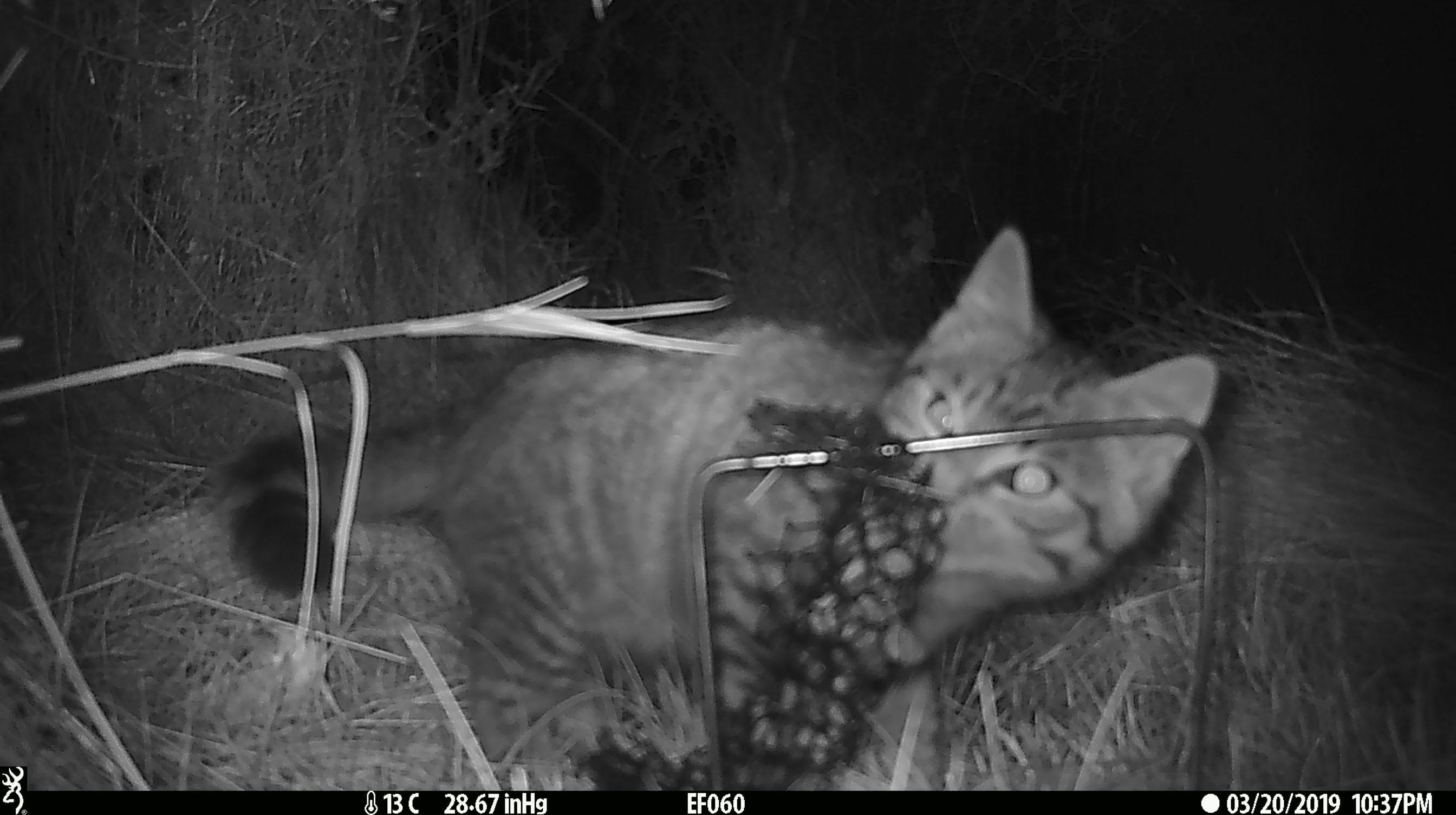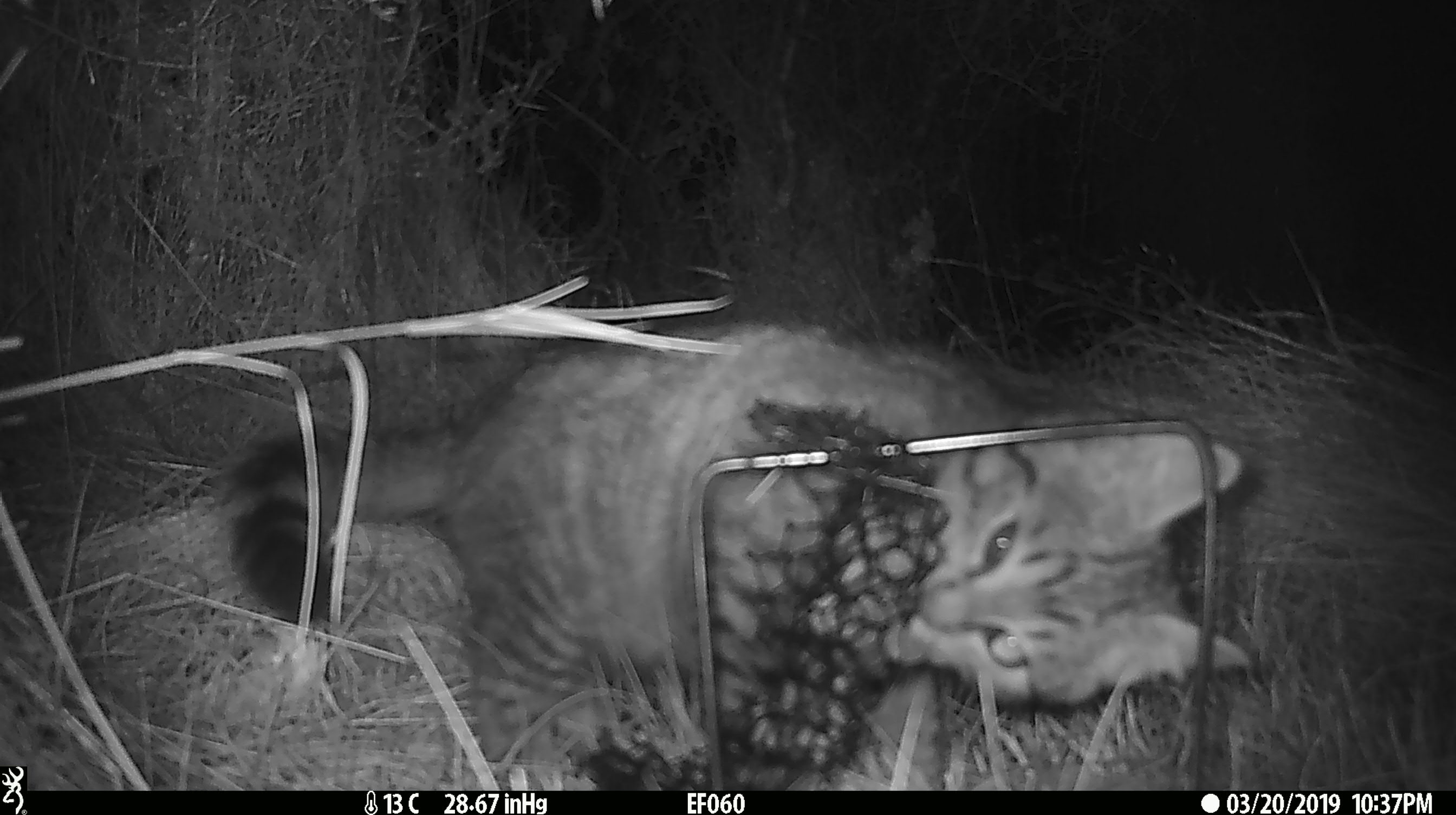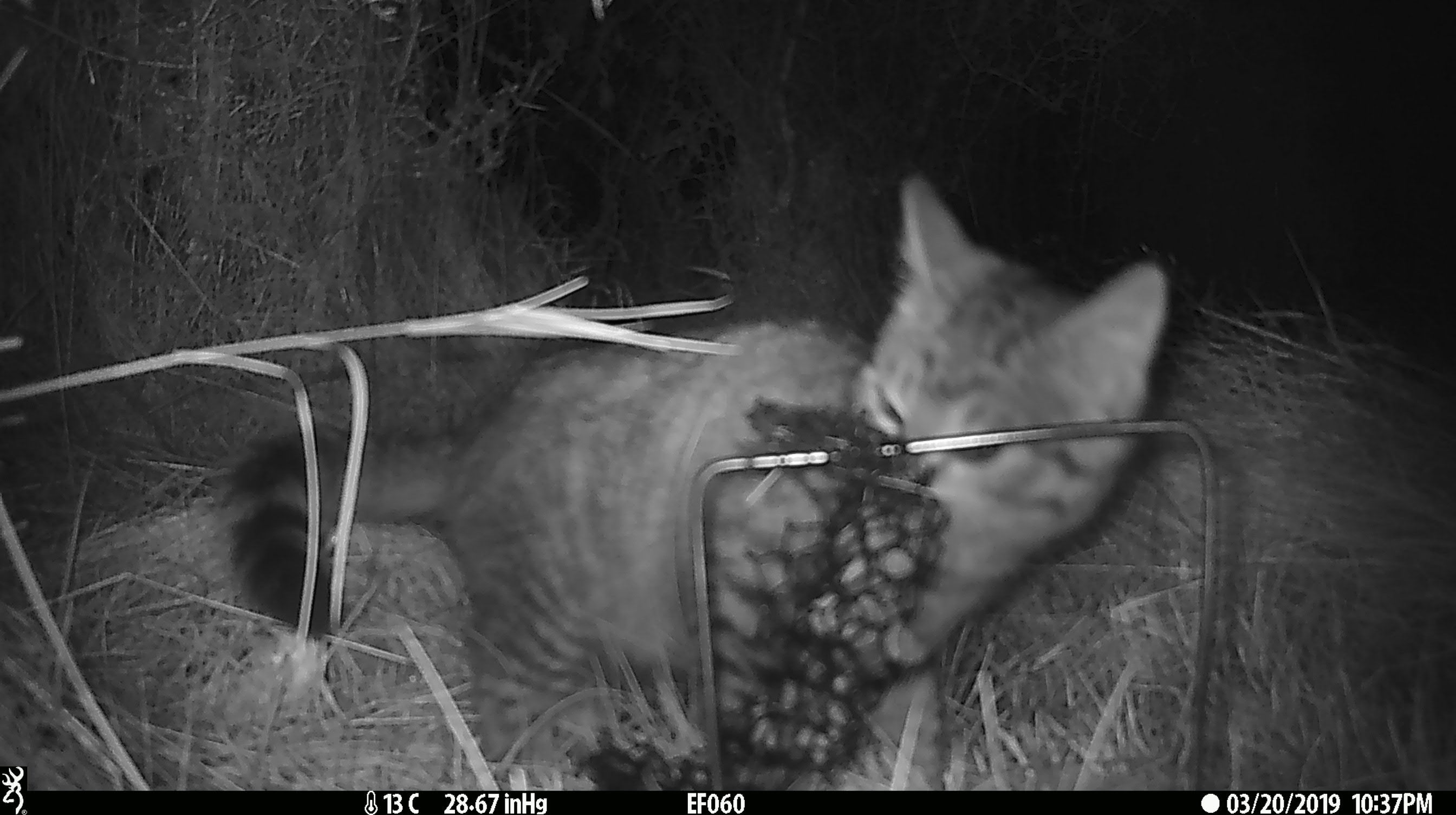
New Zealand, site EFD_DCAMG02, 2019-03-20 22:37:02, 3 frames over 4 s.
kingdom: Animalia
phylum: Chordata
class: Mammalia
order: Carnivora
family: Felidae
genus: Felis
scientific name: Felis catus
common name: domestic cat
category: cat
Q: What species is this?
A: Cat (domestic cat) (Felis catus).